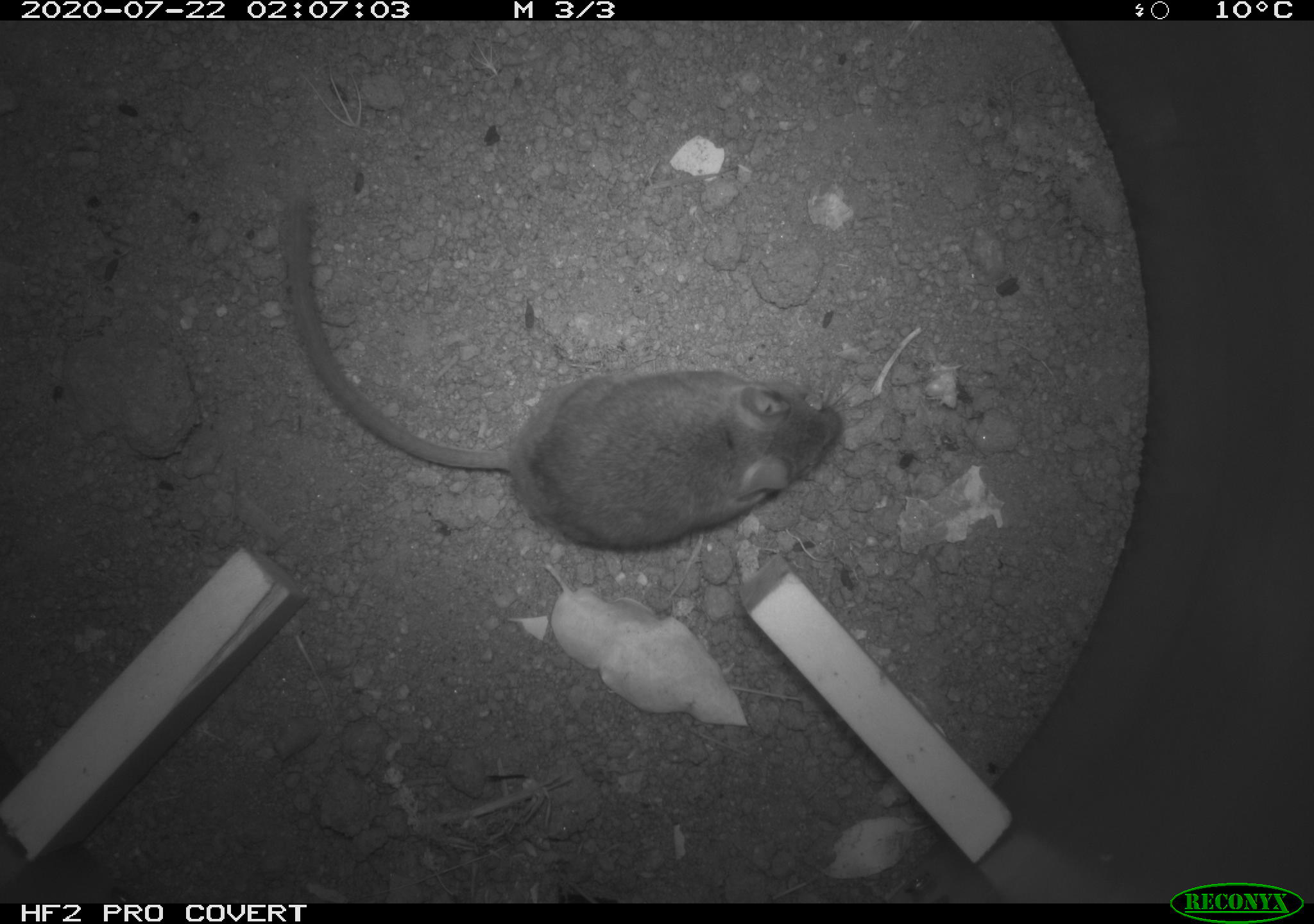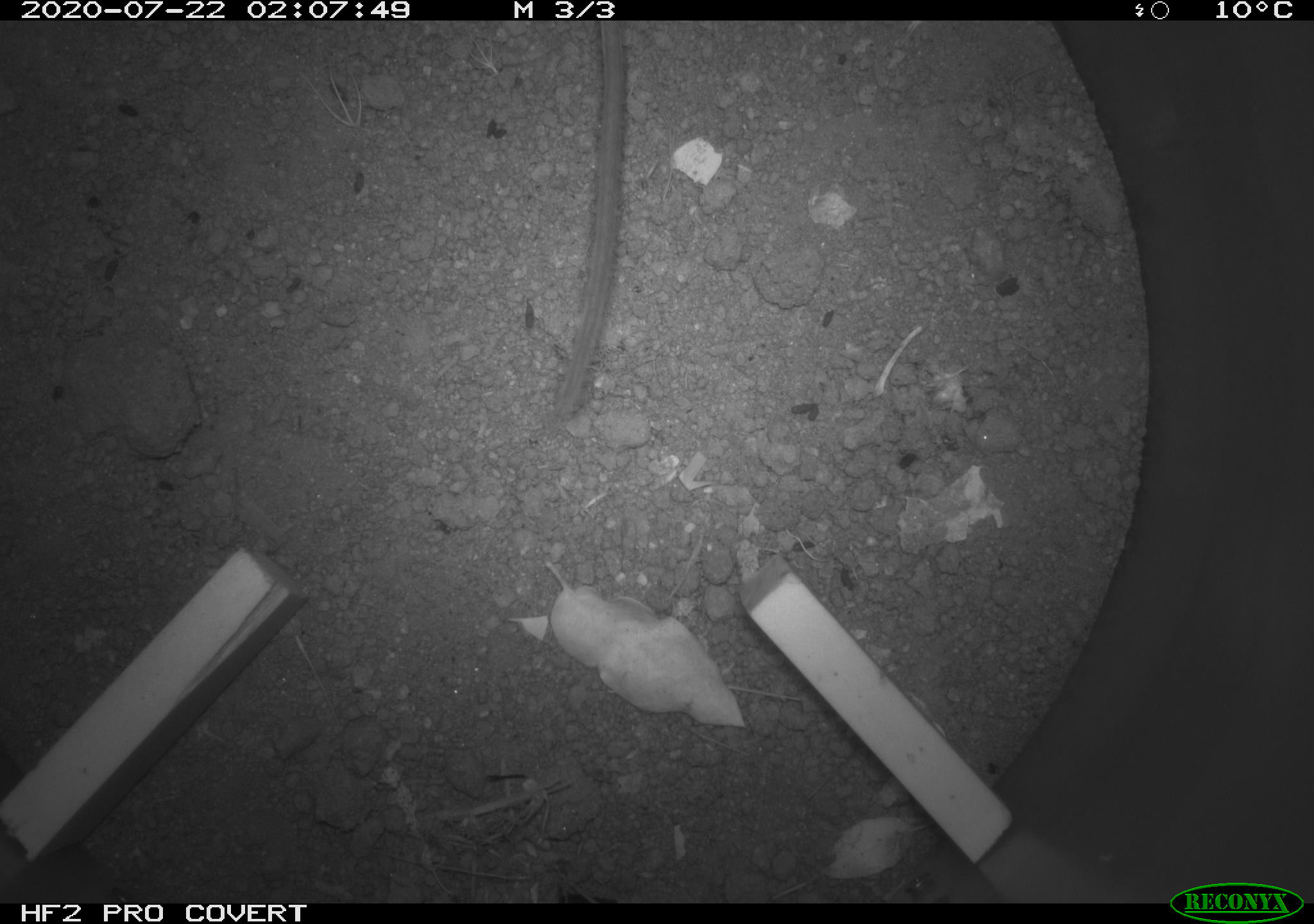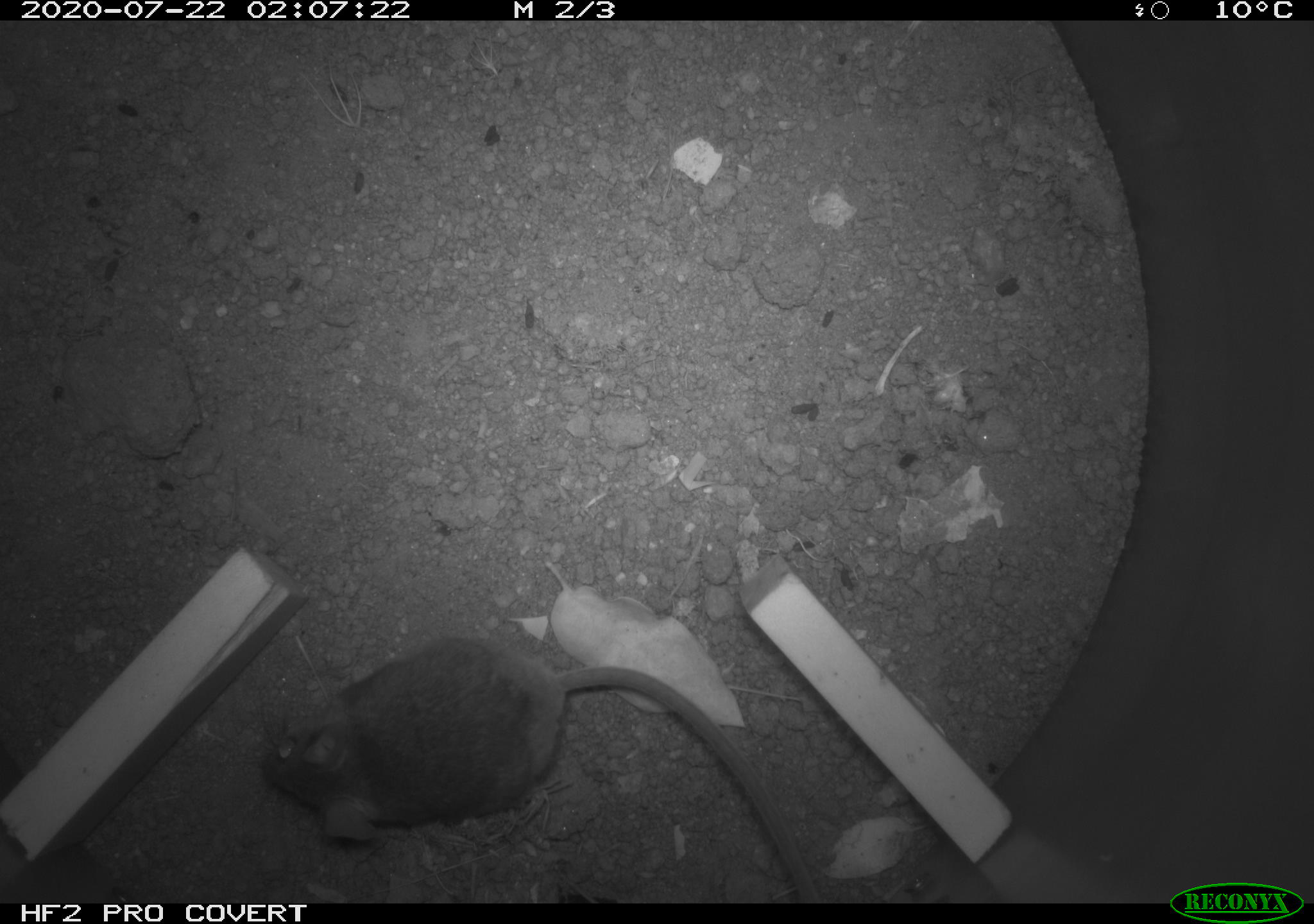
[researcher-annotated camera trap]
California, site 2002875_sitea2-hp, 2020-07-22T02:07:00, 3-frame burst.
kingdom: Animalia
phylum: Chordata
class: Mammalia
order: Rodentia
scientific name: Rodentia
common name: rodent